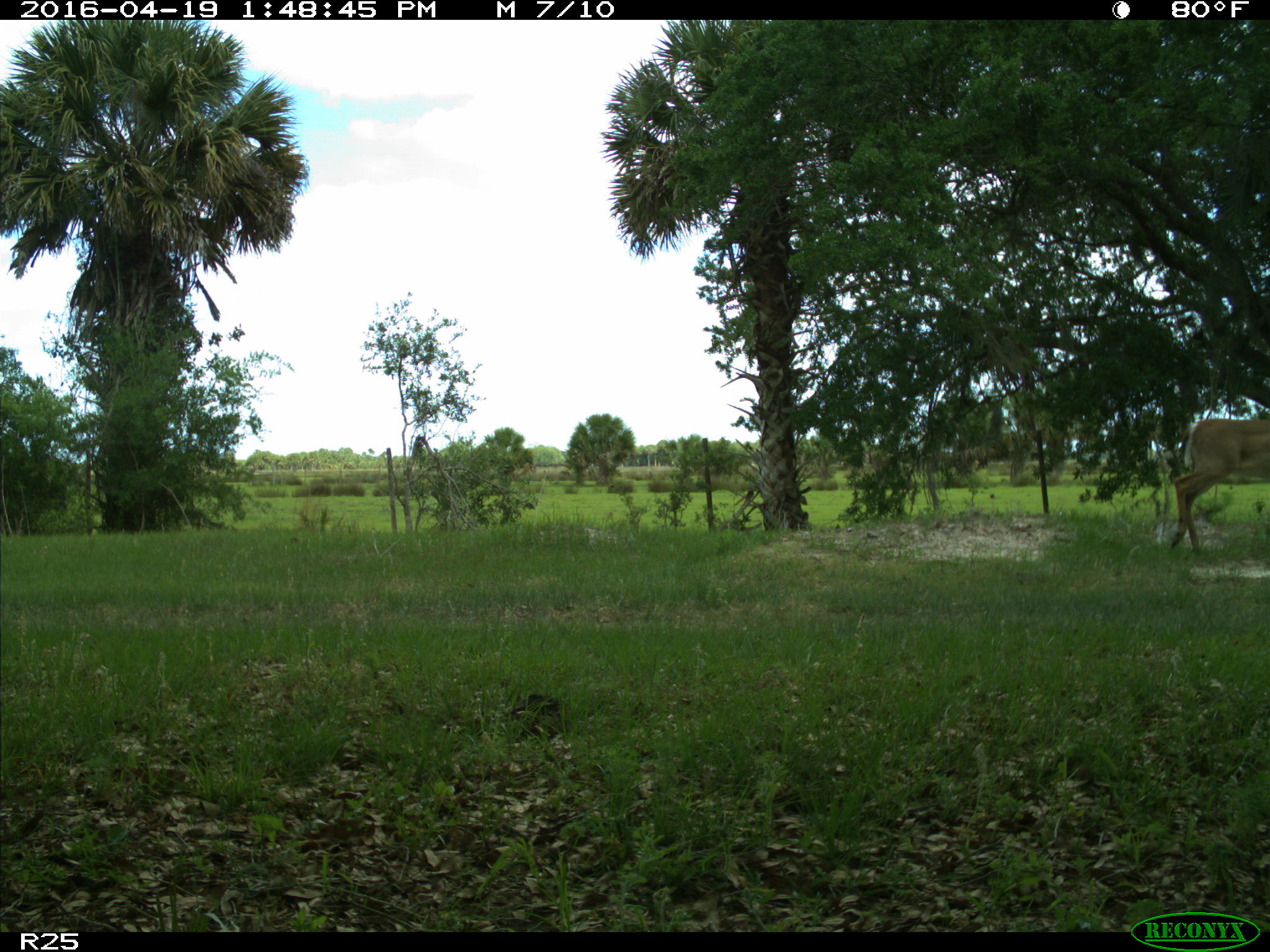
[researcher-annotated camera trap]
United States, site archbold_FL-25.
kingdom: Animalia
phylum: Chordata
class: Mammalia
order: Artiodactyla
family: Cervidae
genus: Odocoileus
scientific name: Odocoileus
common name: deer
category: unidentified deer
Unidentified deer (deer) (Odocoileus).